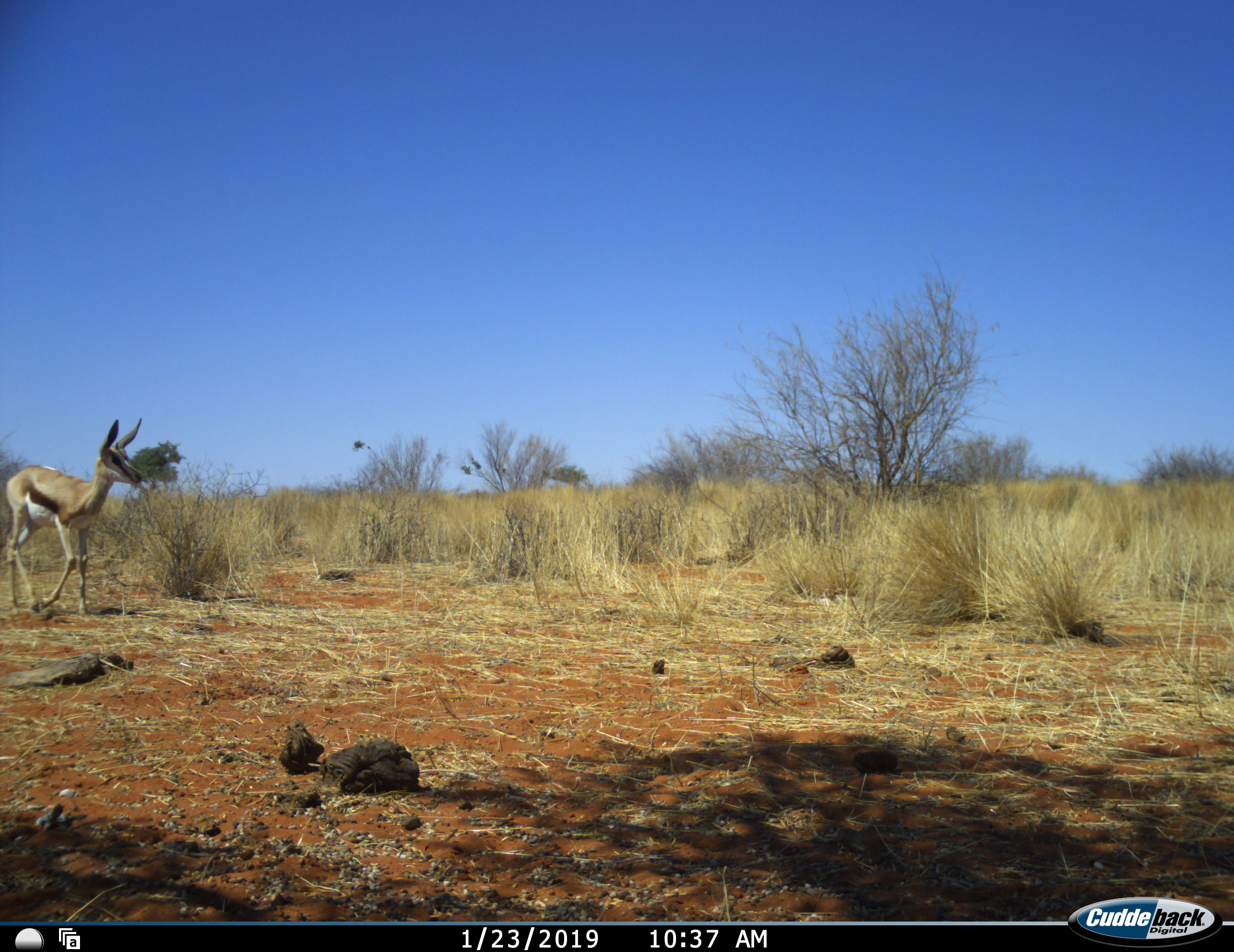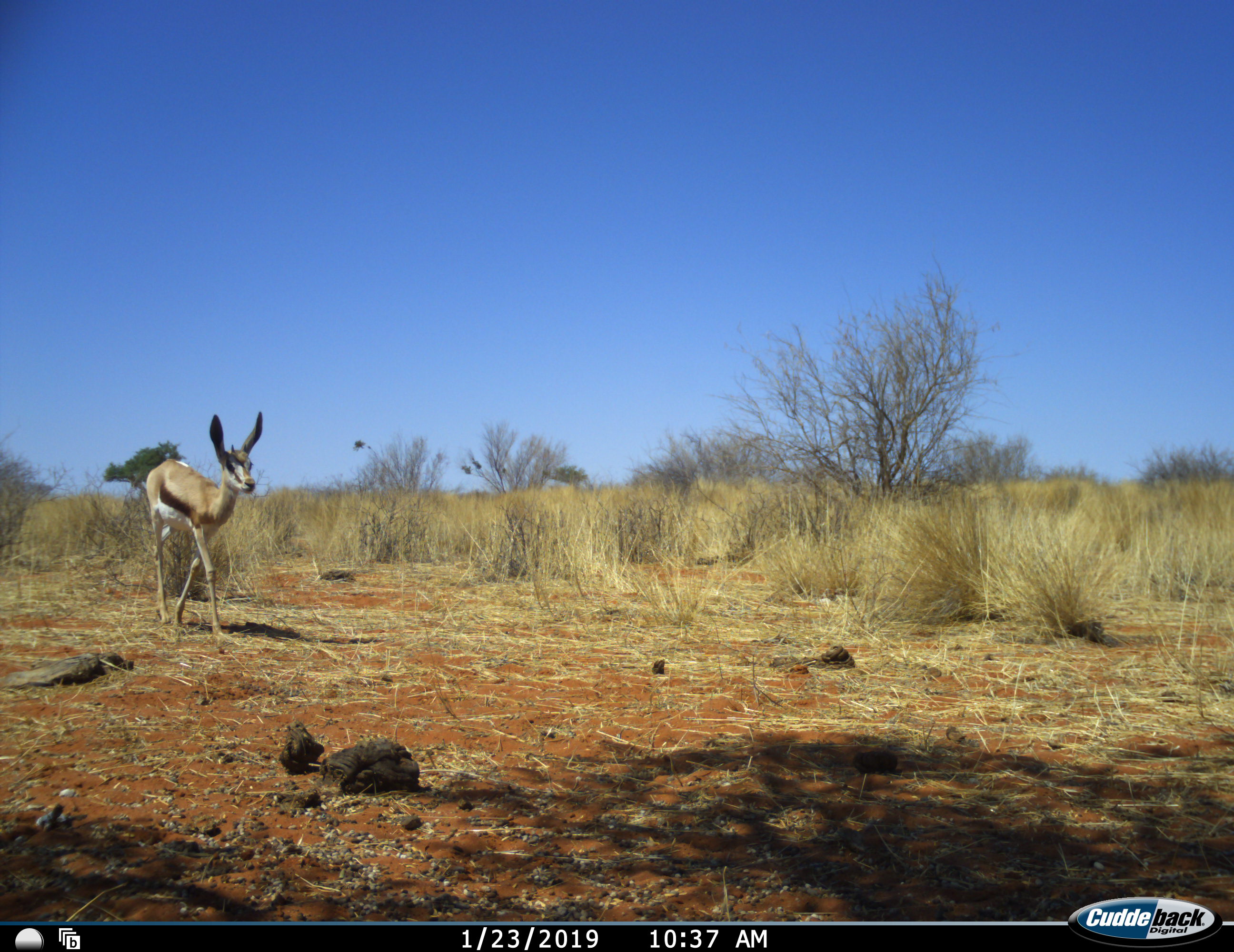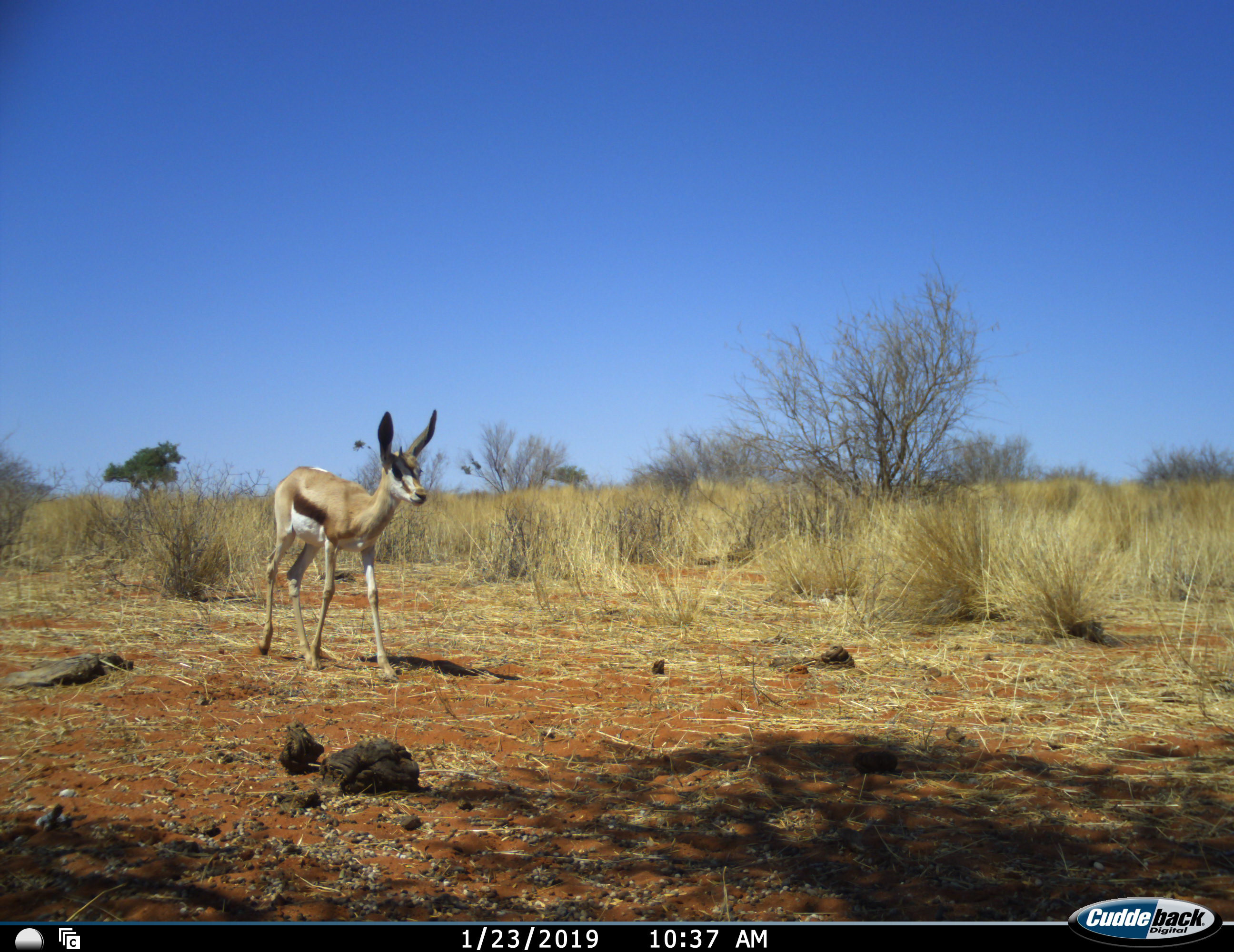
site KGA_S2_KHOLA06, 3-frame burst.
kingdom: Animalia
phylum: Chordata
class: Mammalia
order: Artiodactyla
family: Bovidae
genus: Antidorcas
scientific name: Antidorcas marsupialis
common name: springbok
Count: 1.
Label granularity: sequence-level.